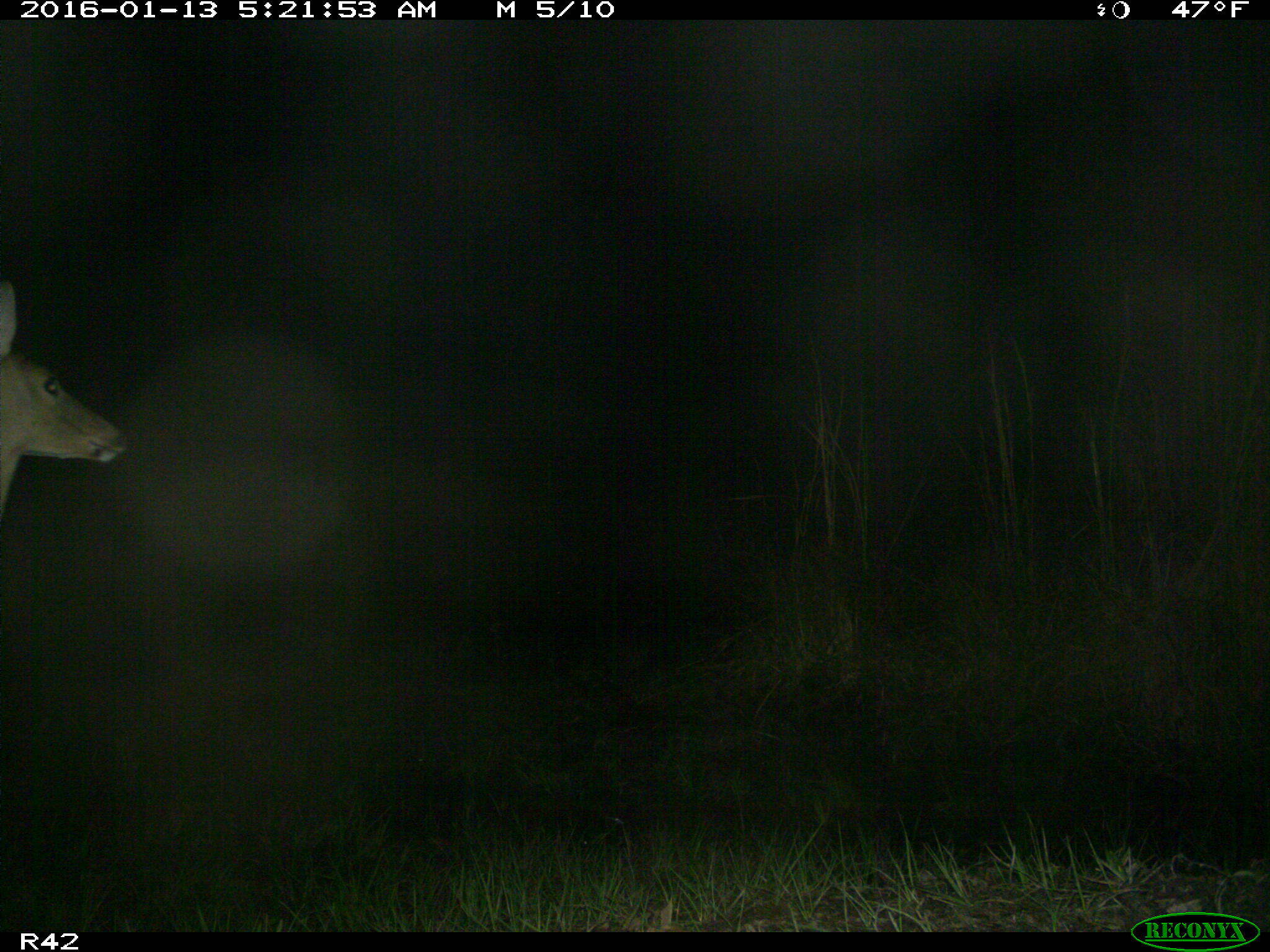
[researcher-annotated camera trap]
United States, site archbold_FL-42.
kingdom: Animalia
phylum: Chordata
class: Mammalia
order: Artiodactyla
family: Cervidae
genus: Odocoileus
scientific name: Odocoileus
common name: deer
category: unidentified deer